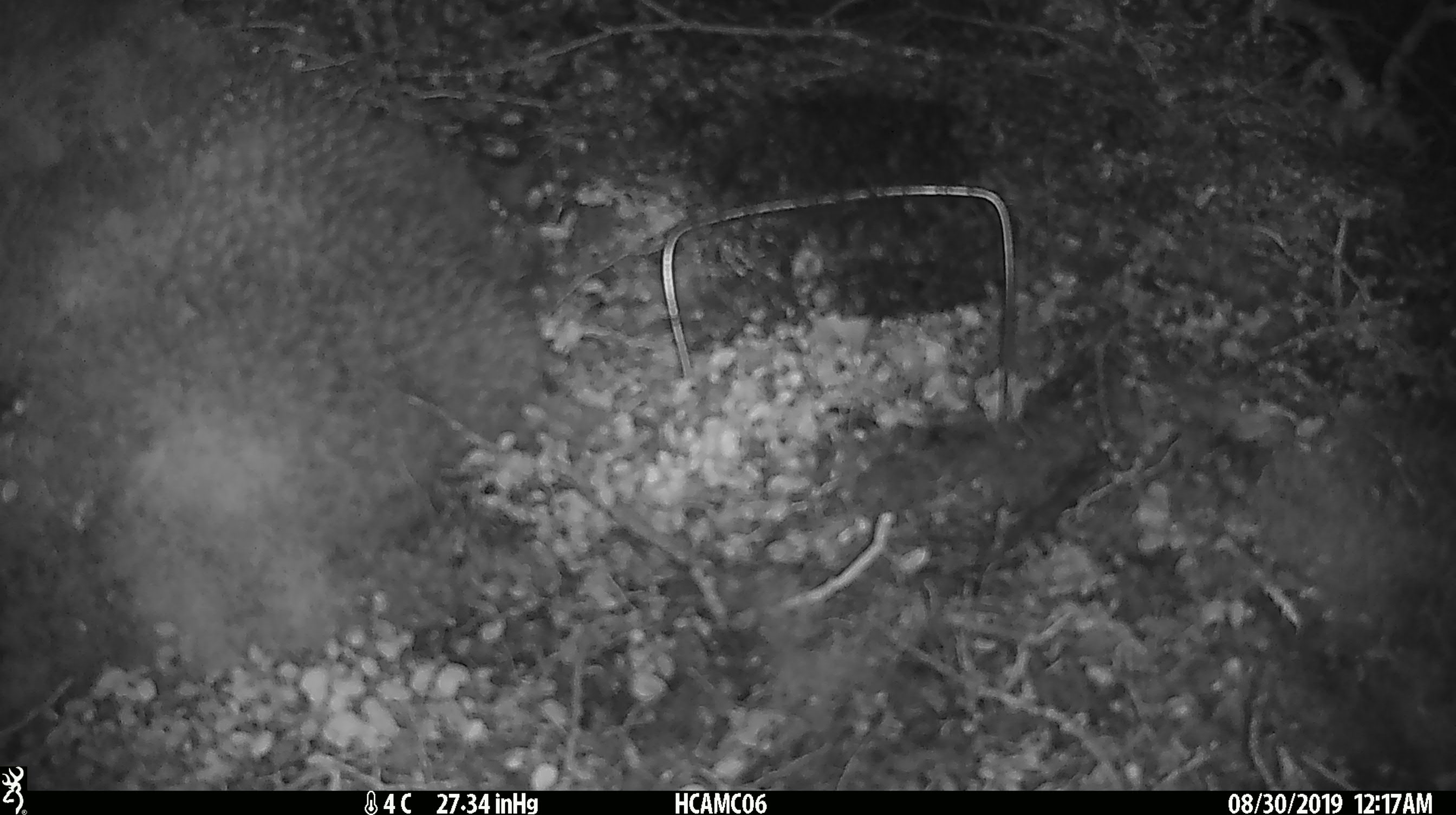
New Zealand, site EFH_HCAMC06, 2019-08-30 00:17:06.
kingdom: Animalia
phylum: Chordata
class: Mammalia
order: Rodentia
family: Muridae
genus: Mus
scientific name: Mus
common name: mouse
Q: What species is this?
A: Mouse (Mus).